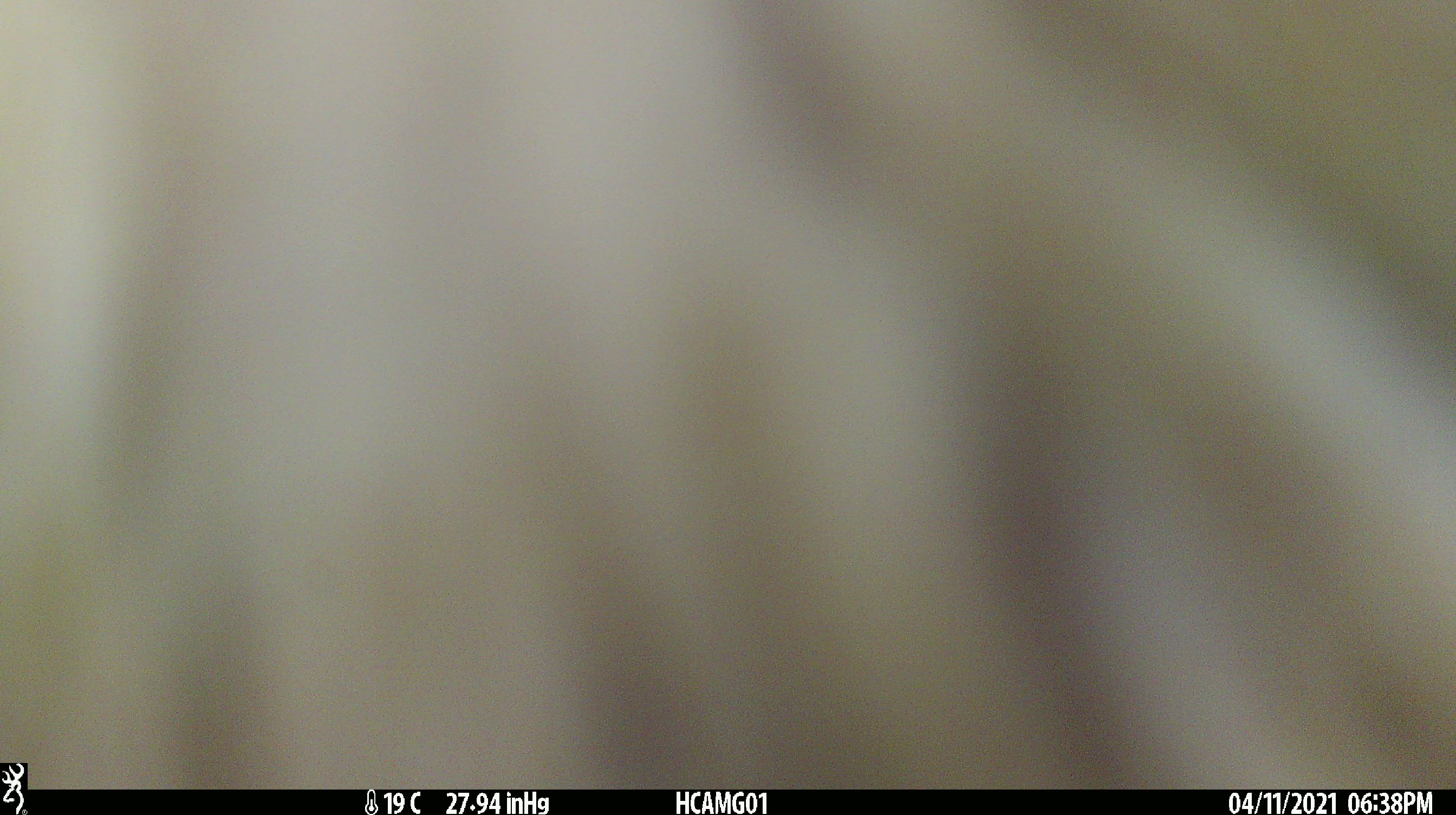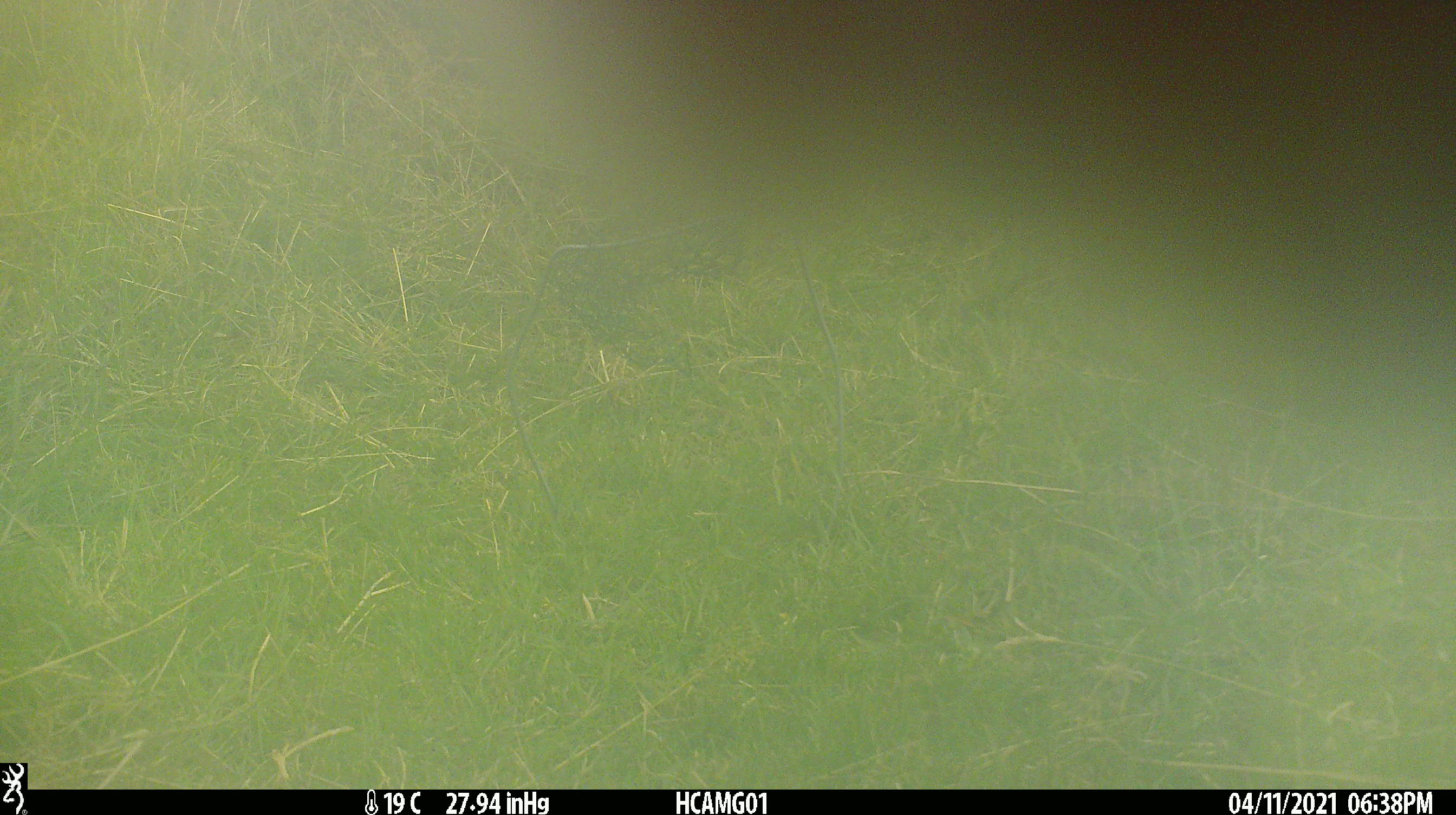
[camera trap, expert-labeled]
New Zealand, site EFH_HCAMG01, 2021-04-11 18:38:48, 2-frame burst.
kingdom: Animalia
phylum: Chordata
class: Mammalia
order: Artiodactyla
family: Bovidae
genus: Bos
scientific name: Bos taurus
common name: domestic cow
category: cow